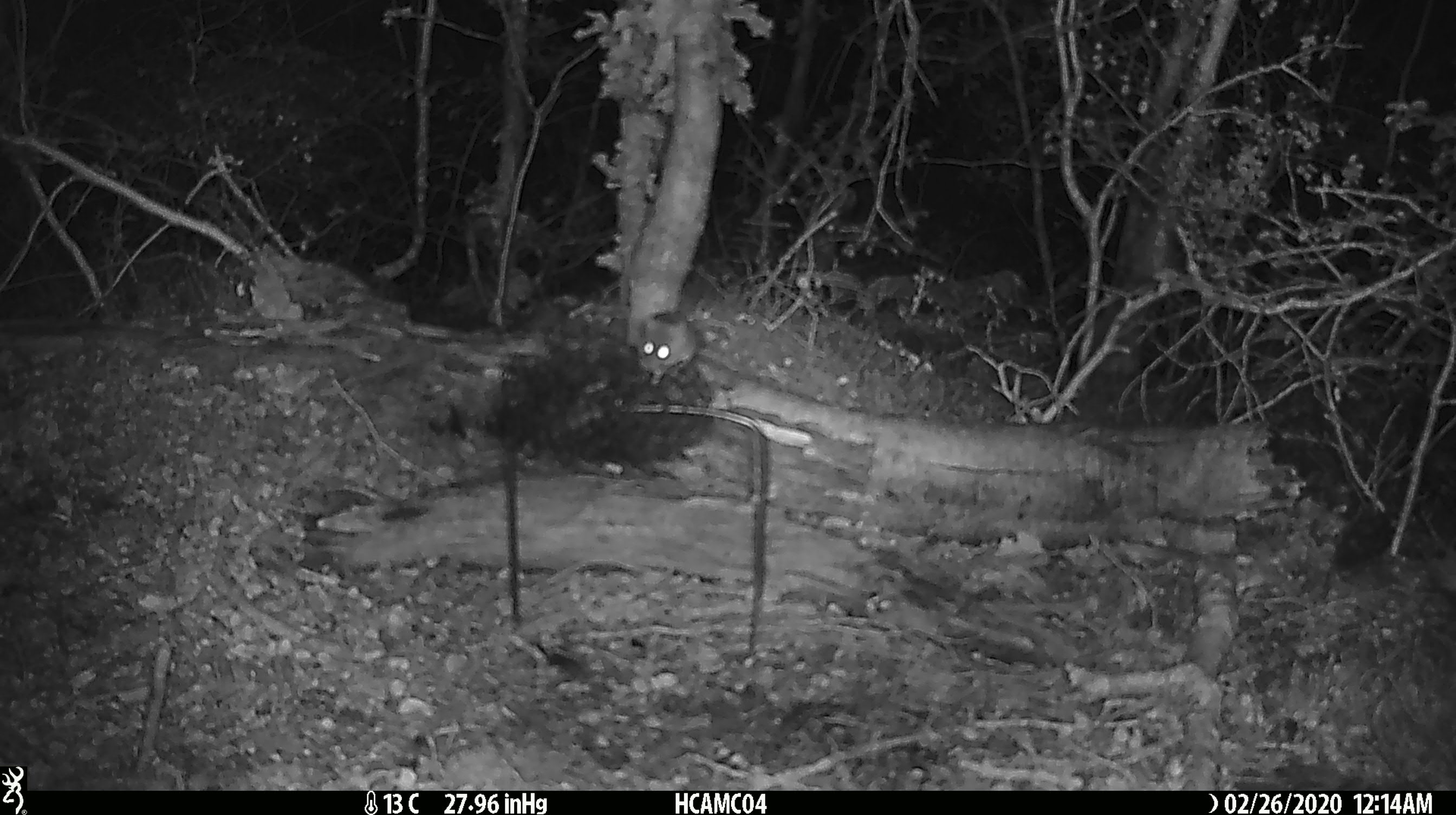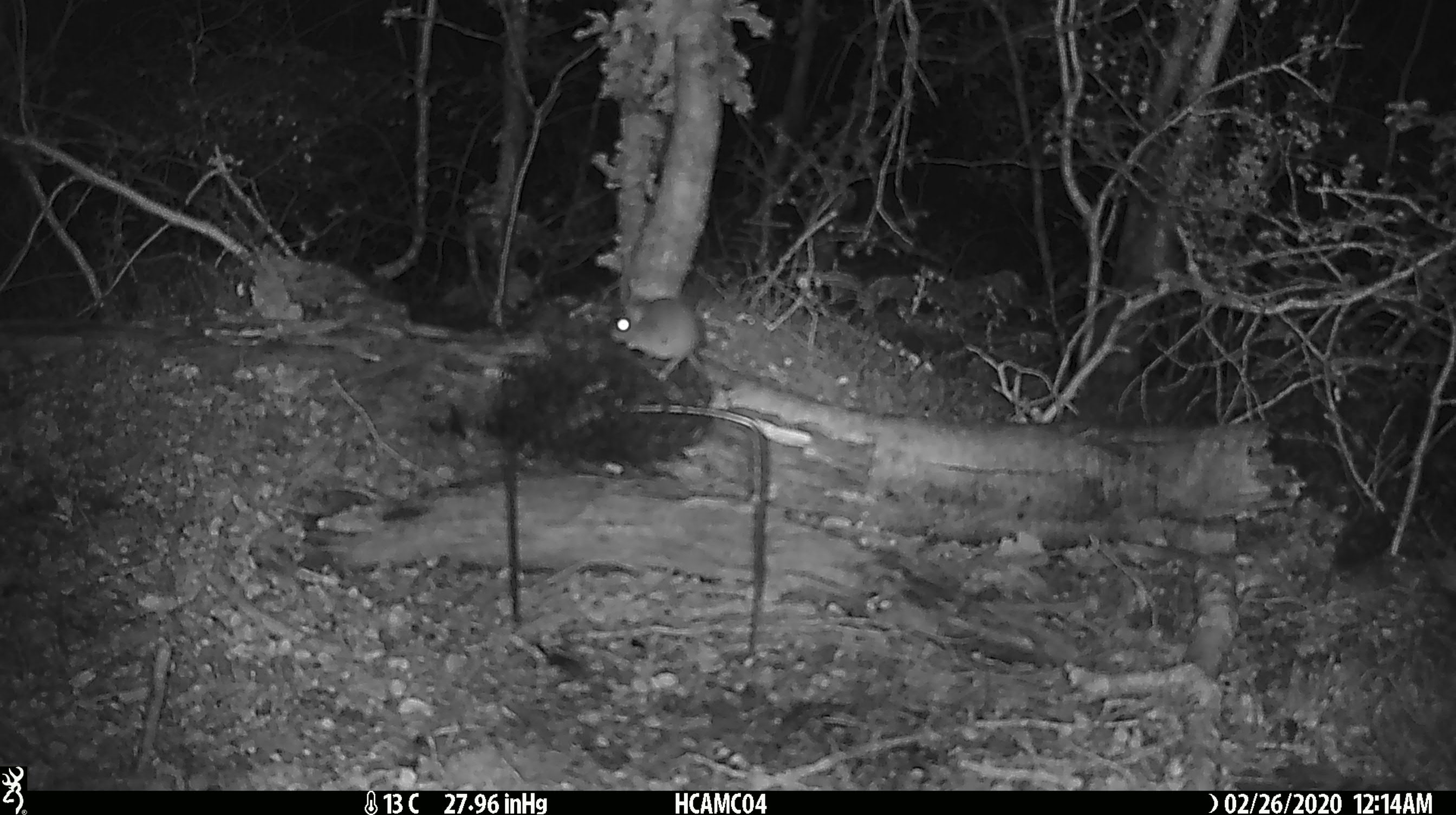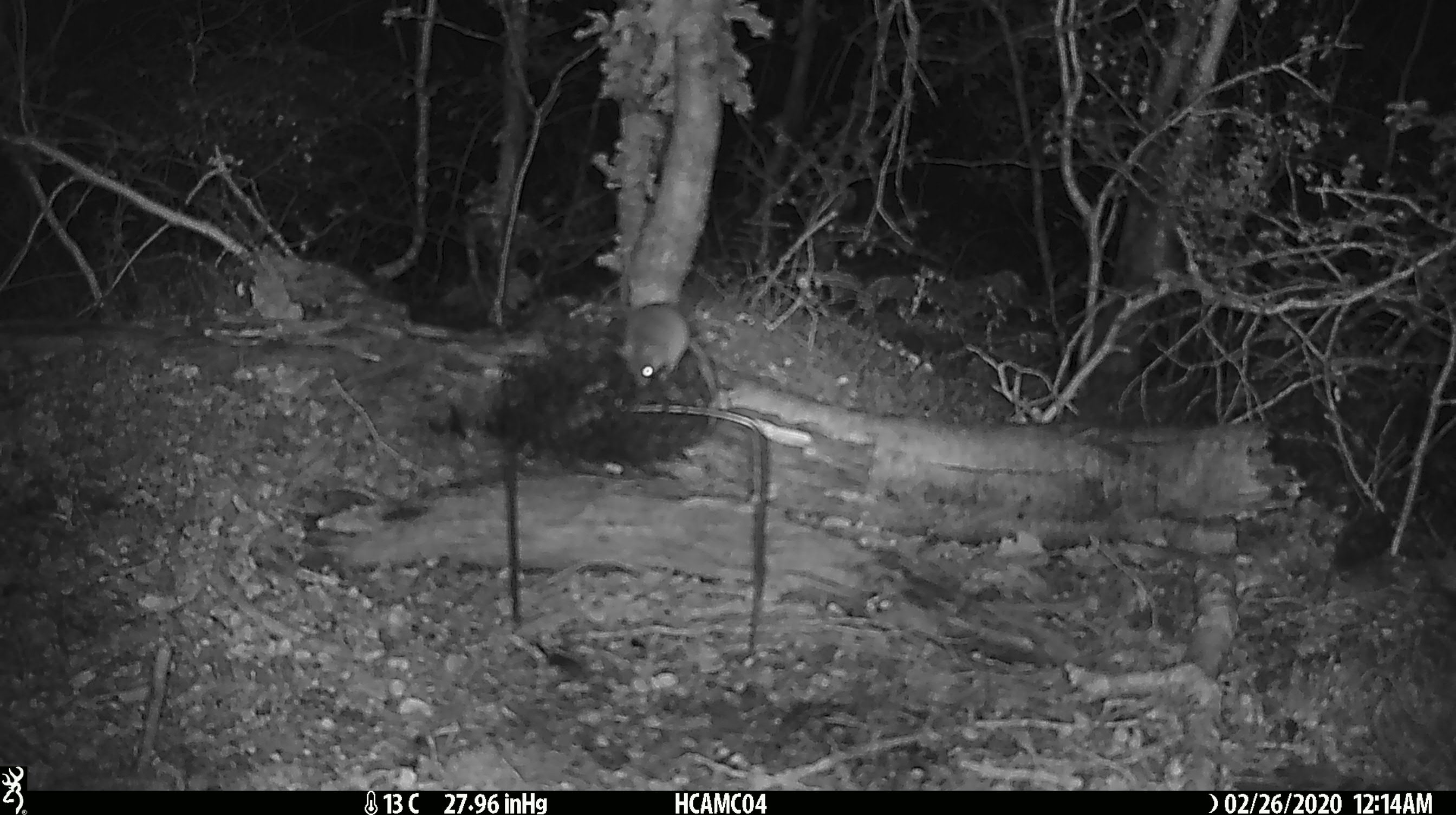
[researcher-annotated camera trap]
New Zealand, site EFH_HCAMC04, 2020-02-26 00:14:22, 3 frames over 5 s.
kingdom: Animalia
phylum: Chordata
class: Mammalia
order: Rodentia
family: Muridae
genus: Mus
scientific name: Mus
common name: mouse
Mouse (Mus).